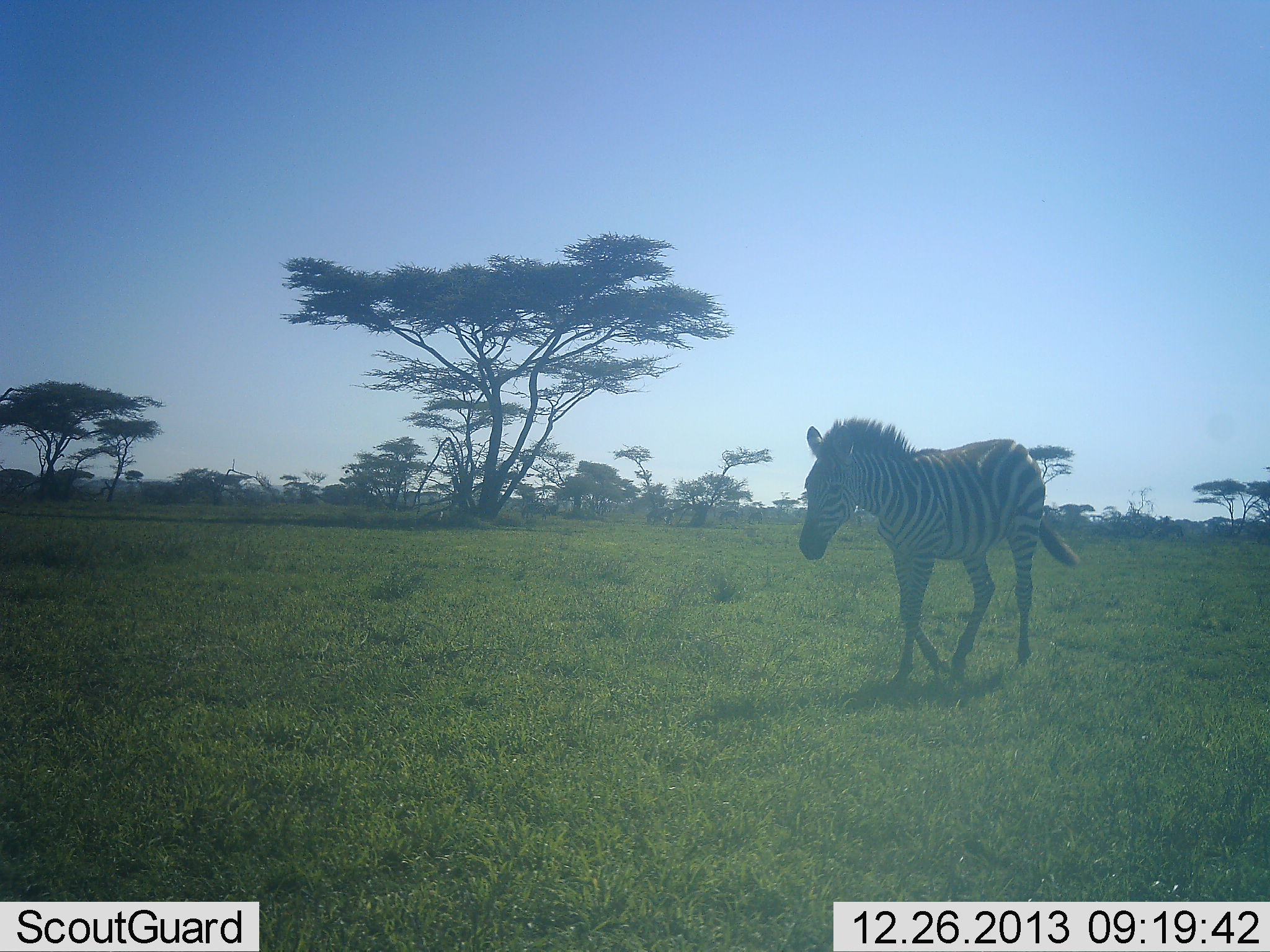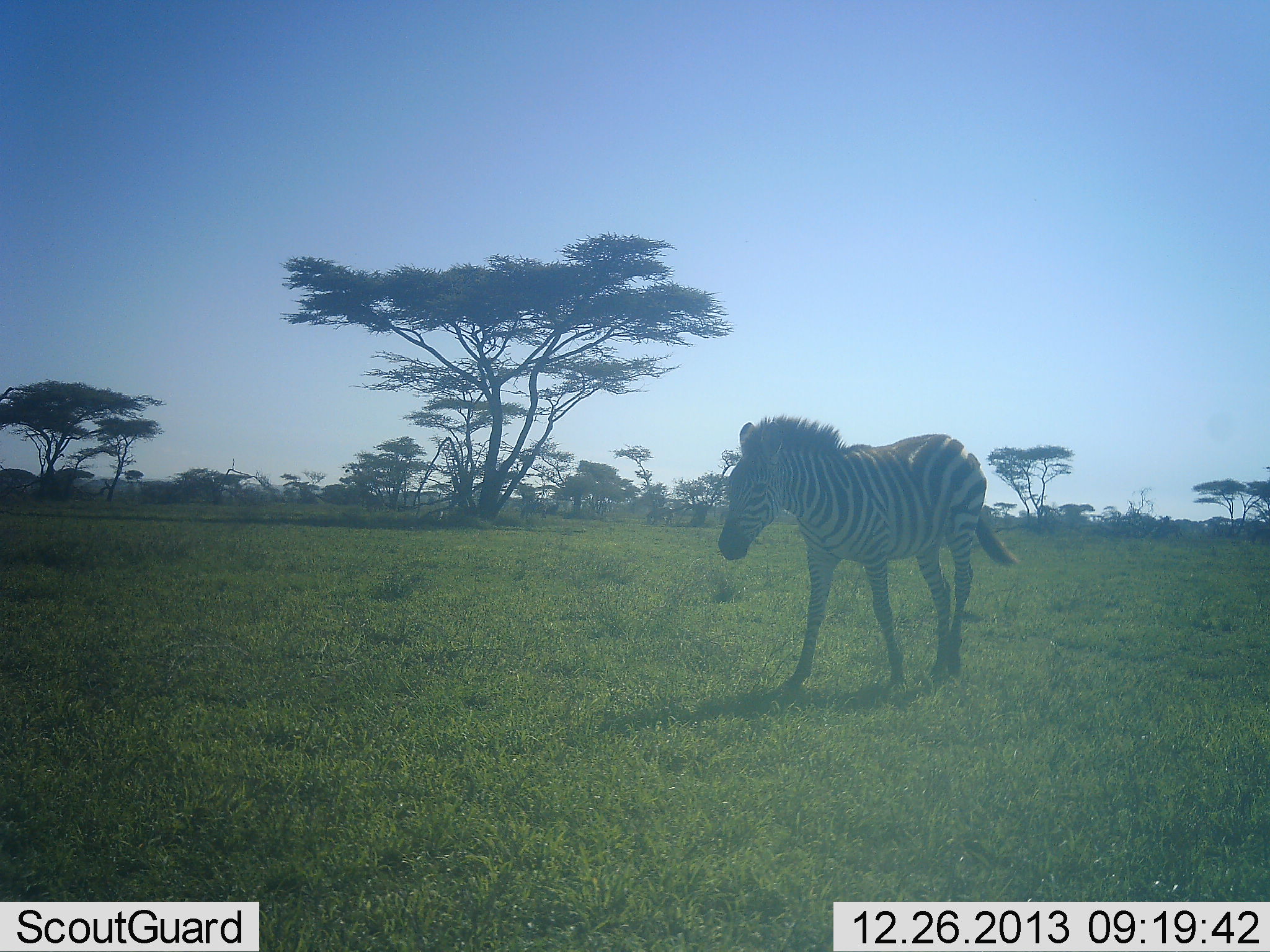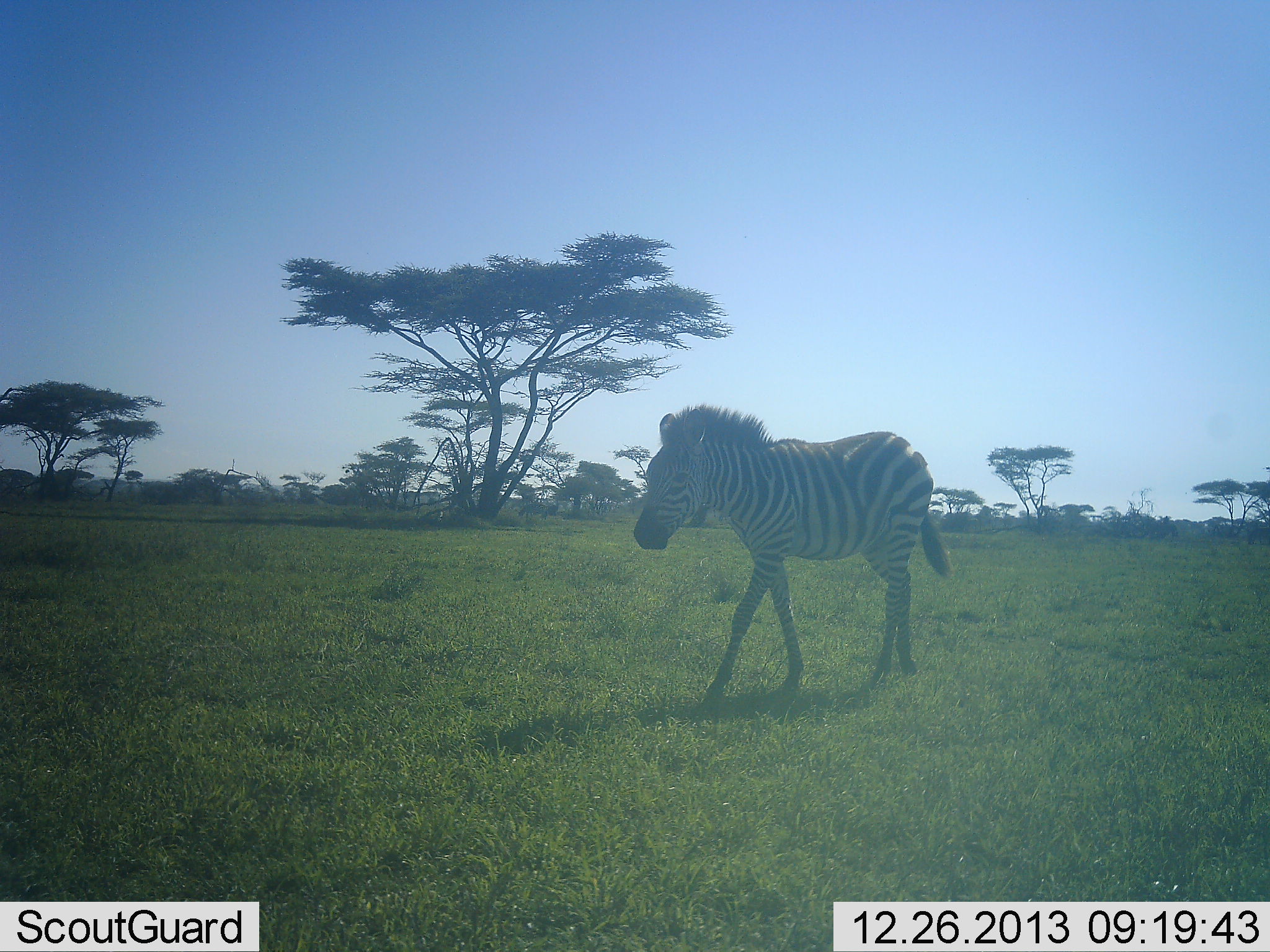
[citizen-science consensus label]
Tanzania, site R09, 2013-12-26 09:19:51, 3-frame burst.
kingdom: Animalia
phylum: Chordata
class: Mammalia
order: Perissodactyla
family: Equidae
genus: Equus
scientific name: Equus quagga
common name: plains zebra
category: zebra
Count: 1.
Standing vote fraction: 0%.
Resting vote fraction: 0%.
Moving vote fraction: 100%.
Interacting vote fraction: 0%.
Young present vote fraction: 0%.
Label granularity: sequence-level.